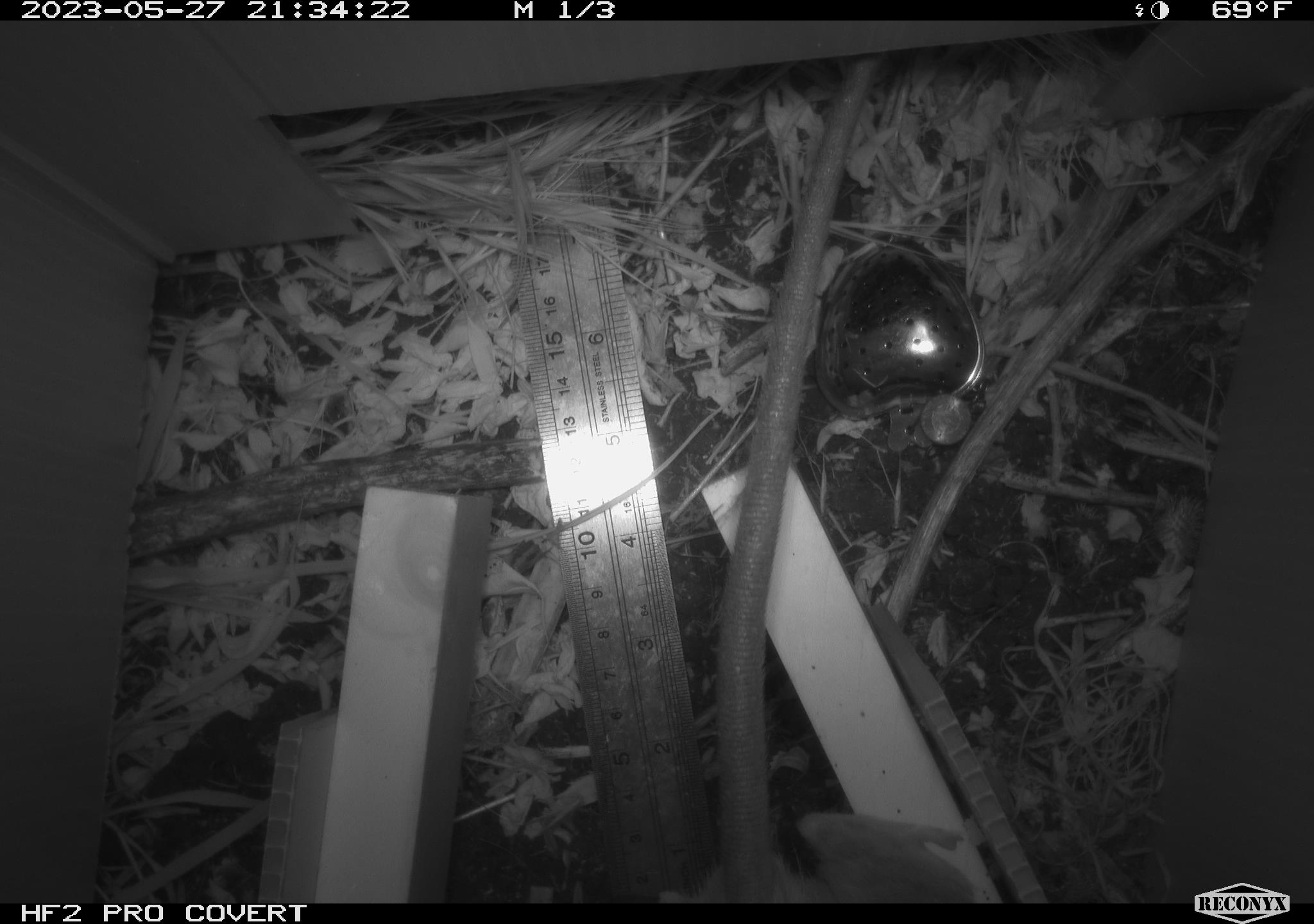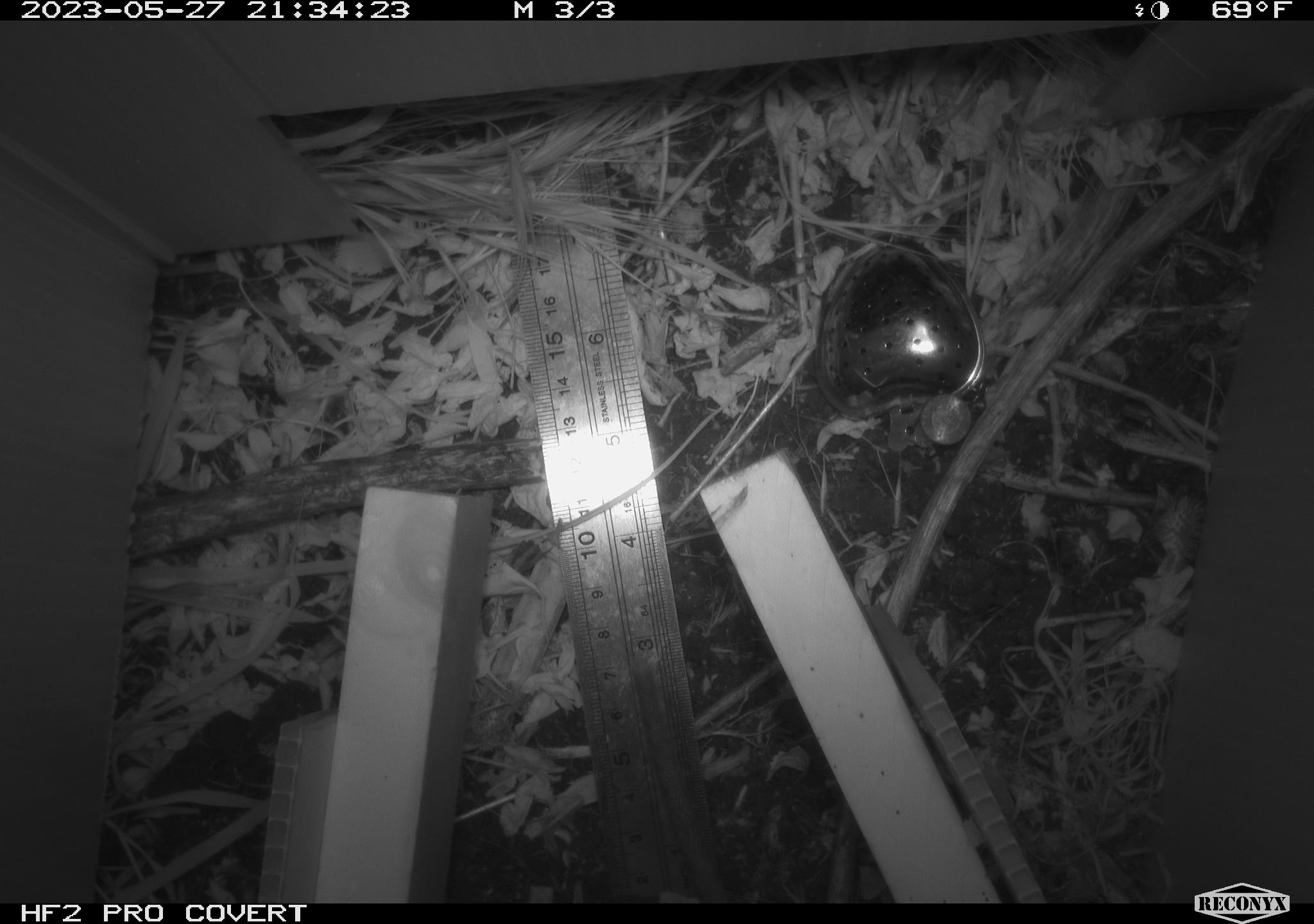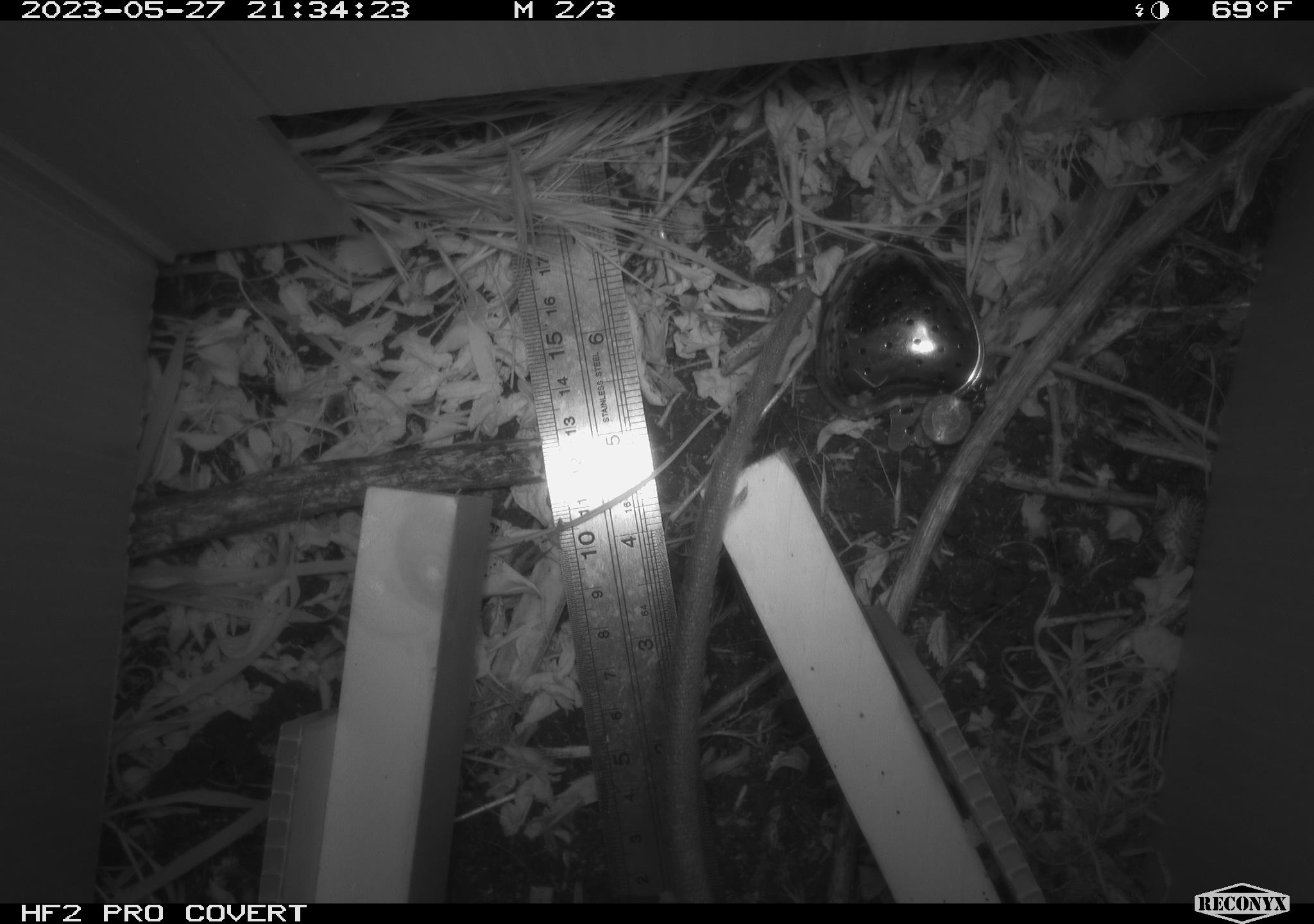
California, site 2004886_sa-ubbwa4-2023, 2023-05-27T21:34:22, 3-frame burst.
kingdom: Animalia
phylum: Chordata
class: Mammalia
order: Rodentia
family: Muridae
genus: Rattus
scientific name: Rattus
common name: rat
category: rattus species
Rattus species (rat) (Rattus).